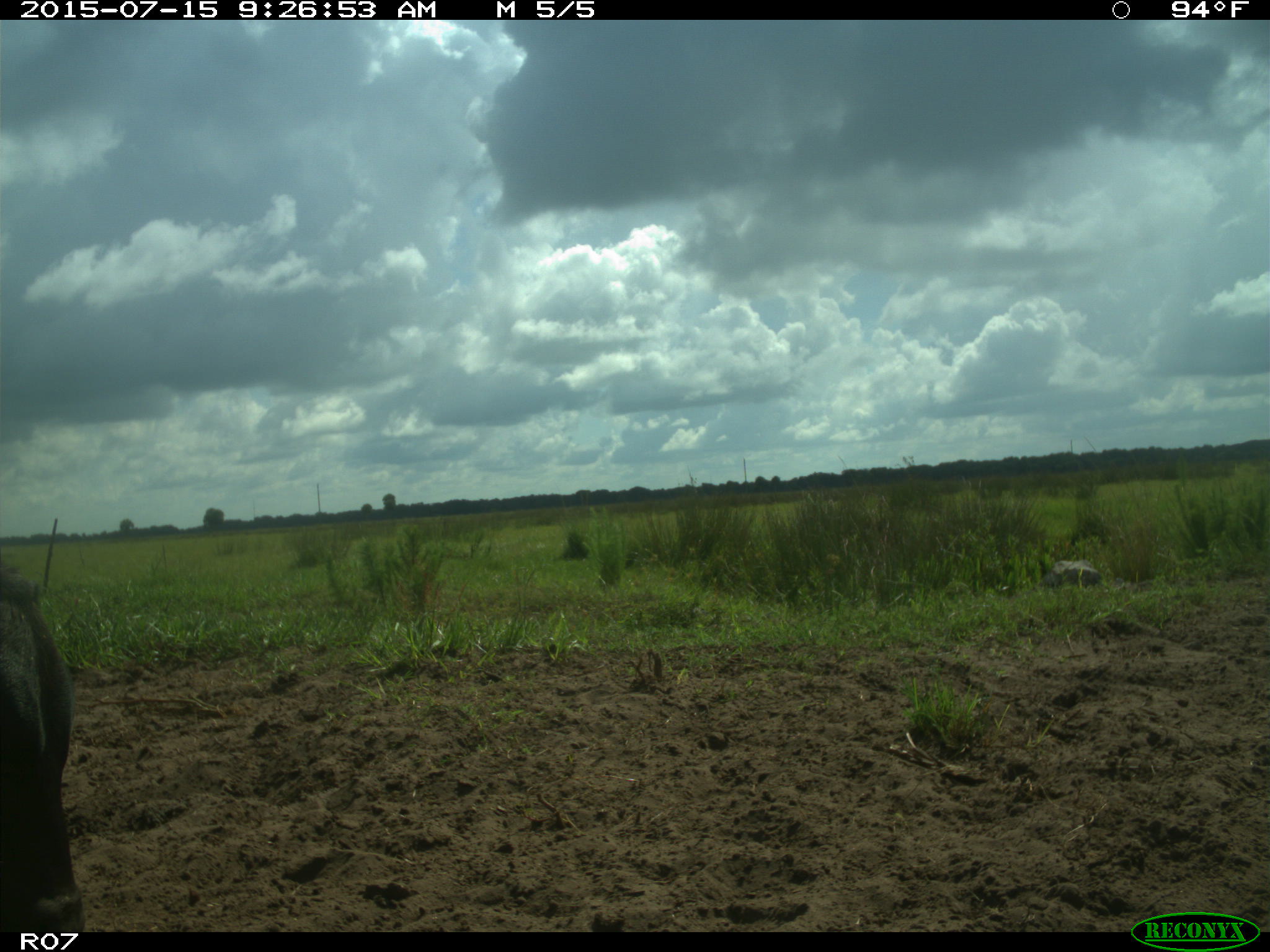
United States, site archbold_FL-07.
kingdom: Animalia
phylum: Chordata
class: Mammalia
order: Artiodactyla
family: Bovidae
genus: Bos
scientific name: Bos taurus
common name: domestic cow